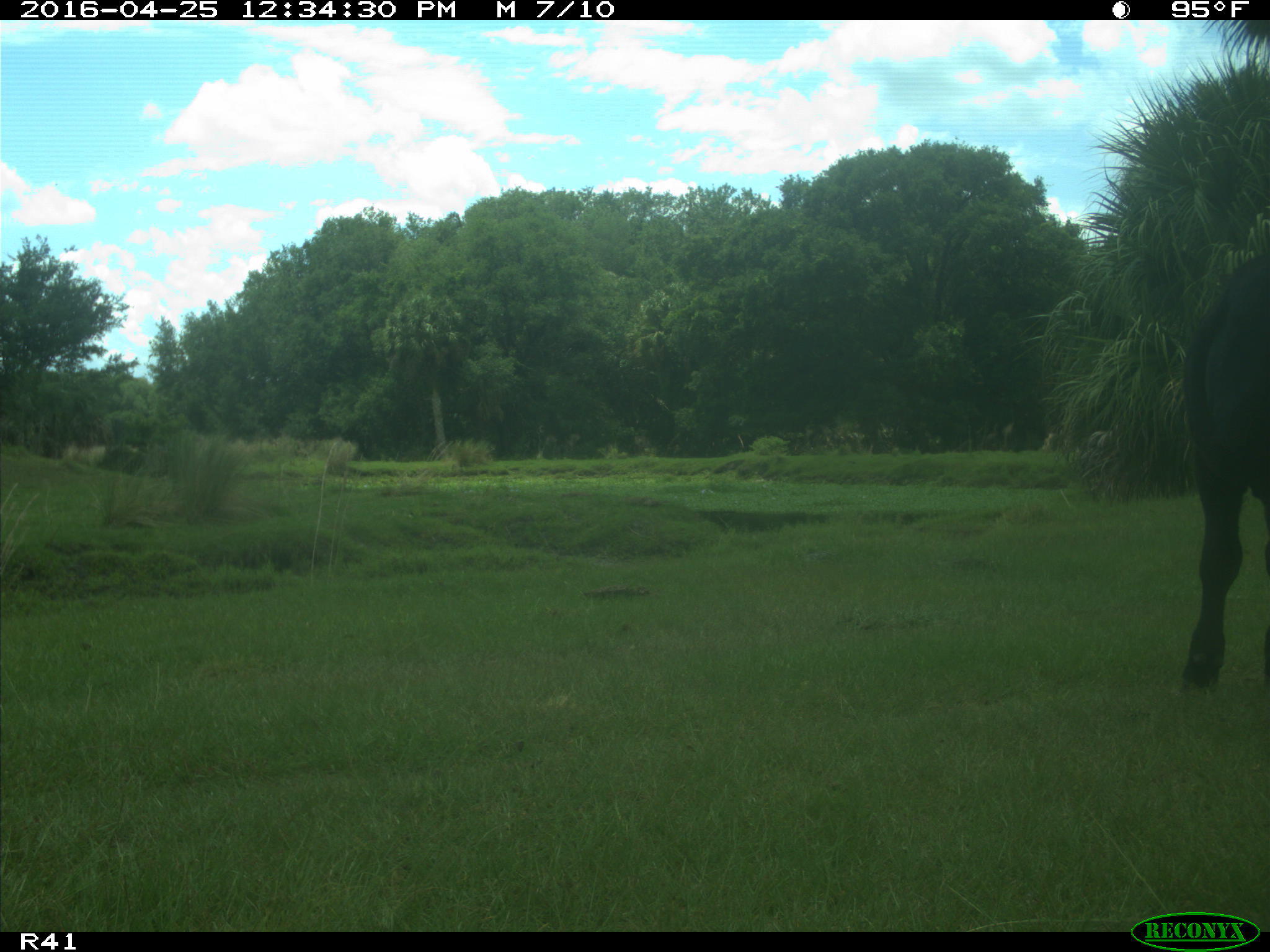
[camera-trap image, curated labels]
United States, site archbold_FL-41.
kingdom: Animalia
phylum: Chordata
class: Mammalia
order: Artiodactyla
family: Bovidae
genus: Bos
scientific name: Bos taurus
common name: domestic cow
Bos taurus (domestic cow).